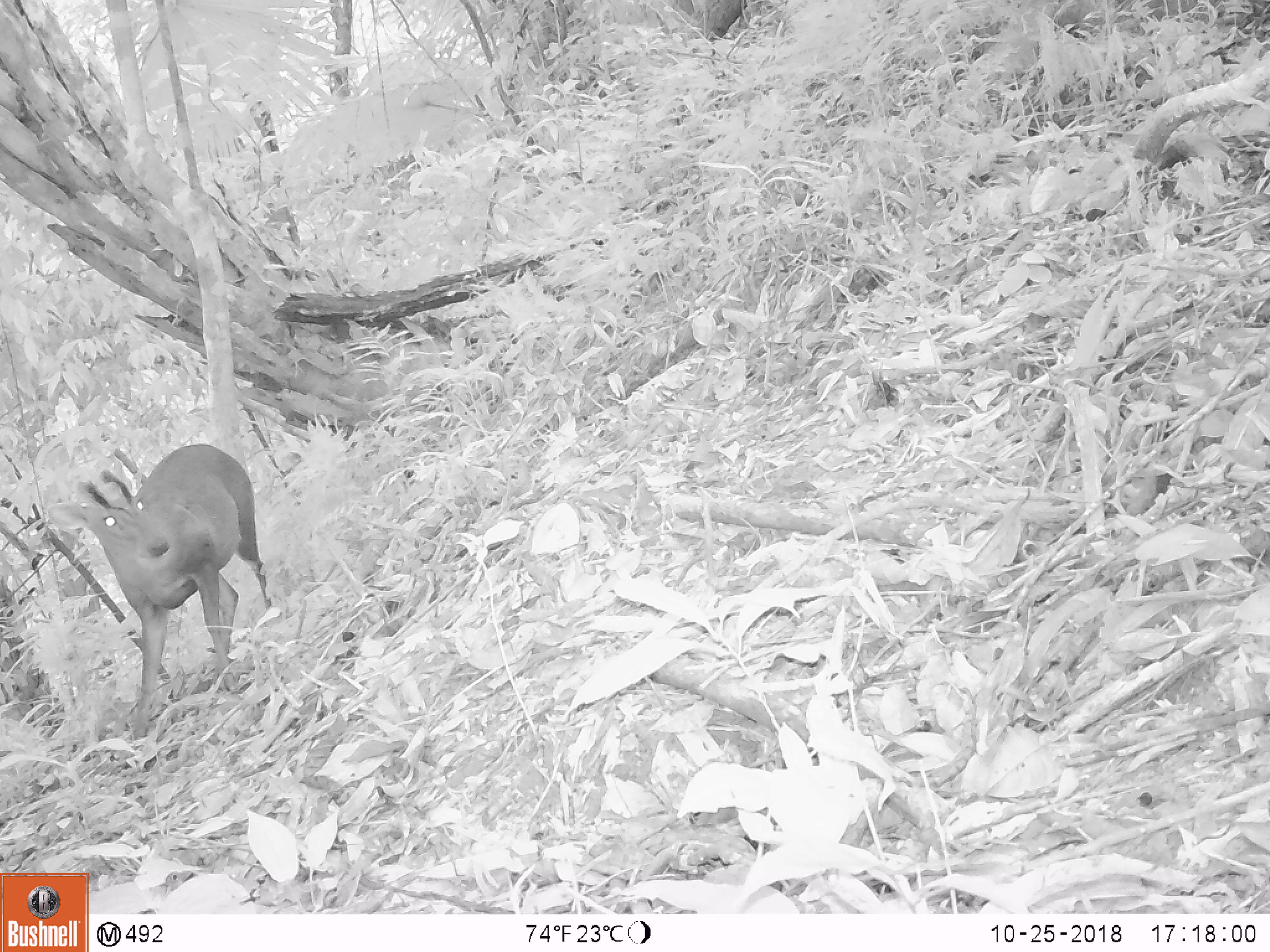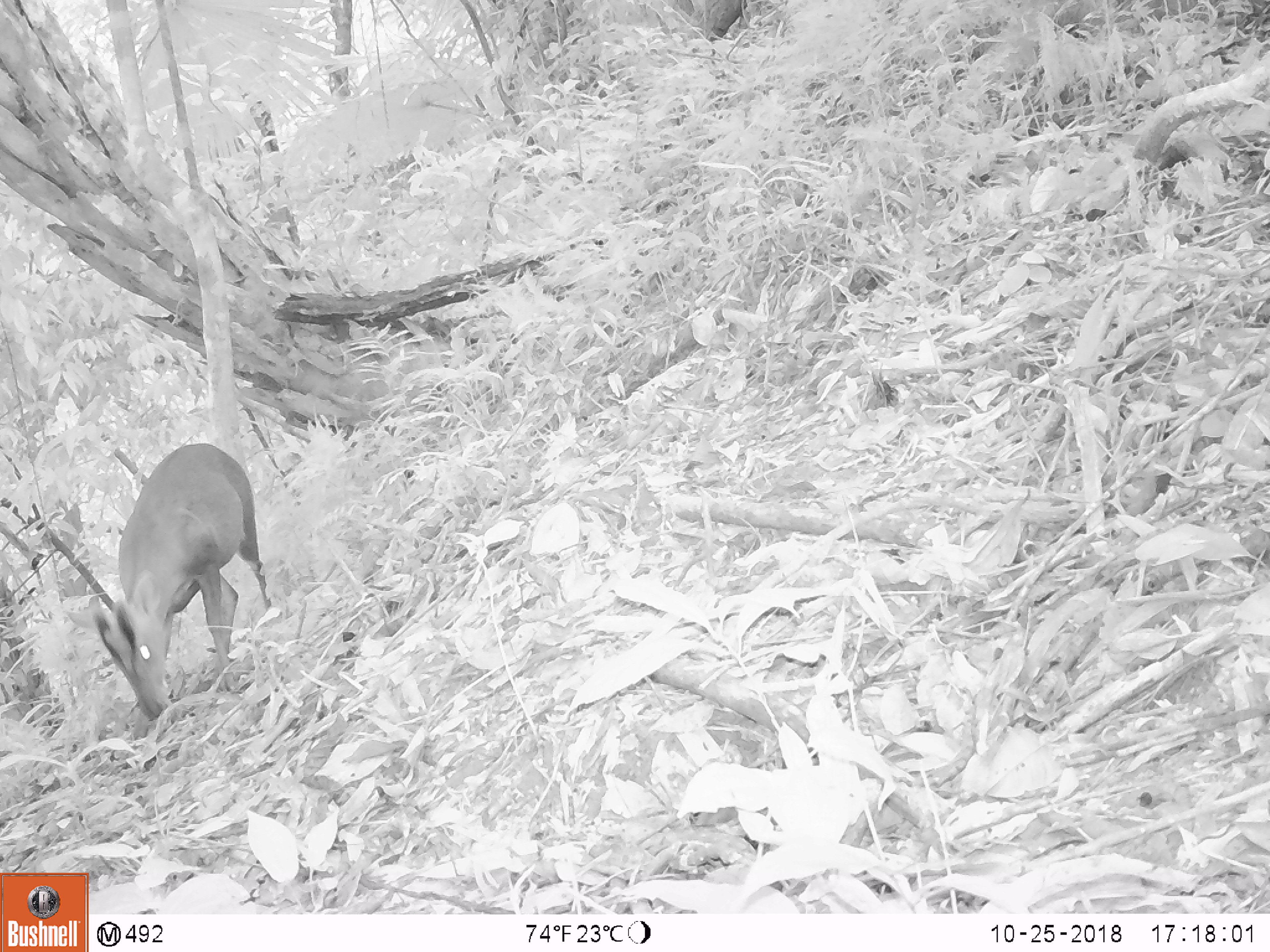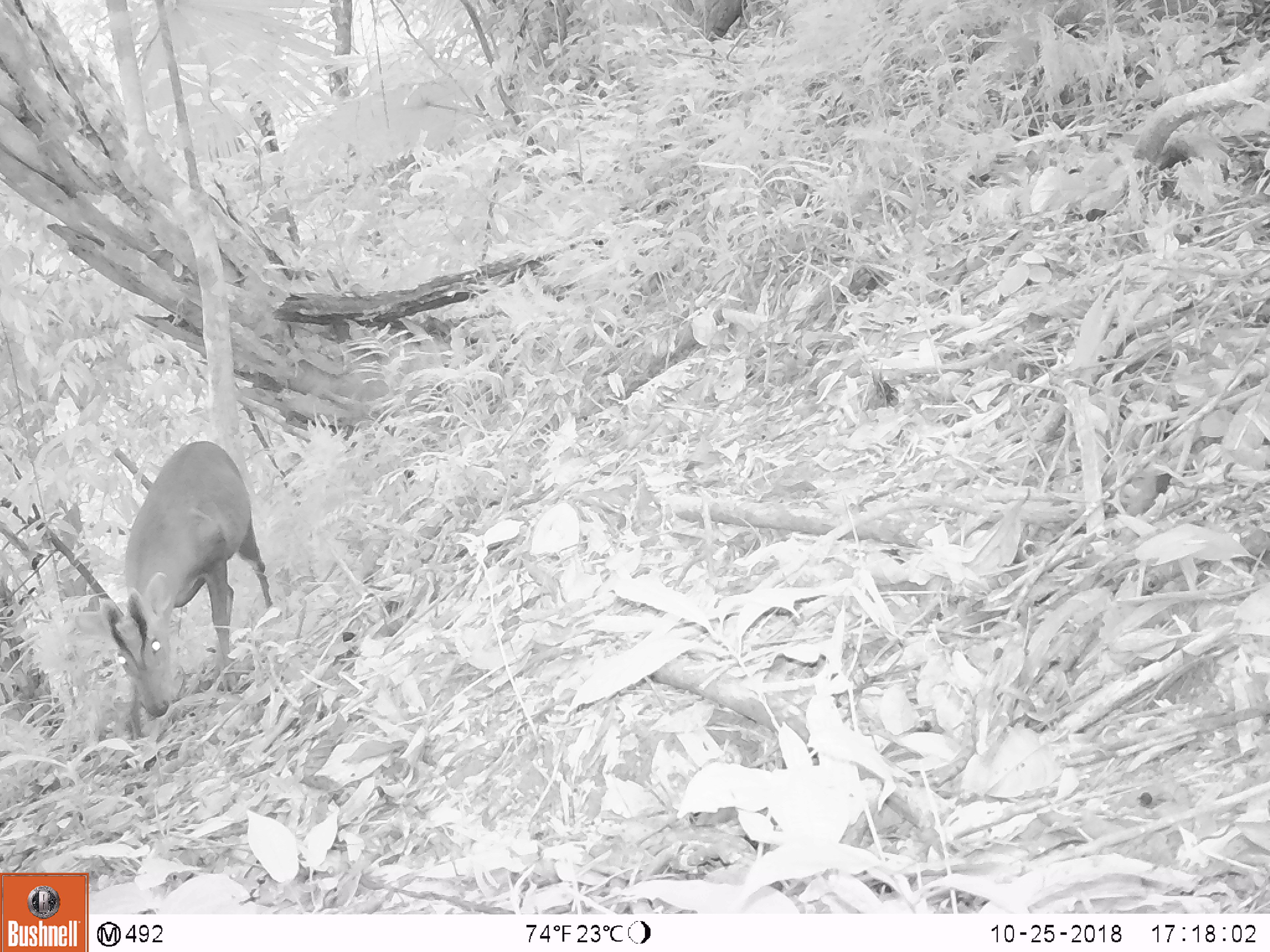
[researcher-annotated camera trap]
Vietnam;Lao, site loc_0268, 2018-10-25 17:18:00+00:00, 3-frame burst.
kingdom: Animalia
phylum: Chordata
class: Mammalia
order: Artiodactyla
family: Cervidae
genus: Muntiacus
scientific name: Muntiacus vuquangensis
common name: large-antlered muntjac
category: large antlered muntjac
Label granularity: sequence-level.